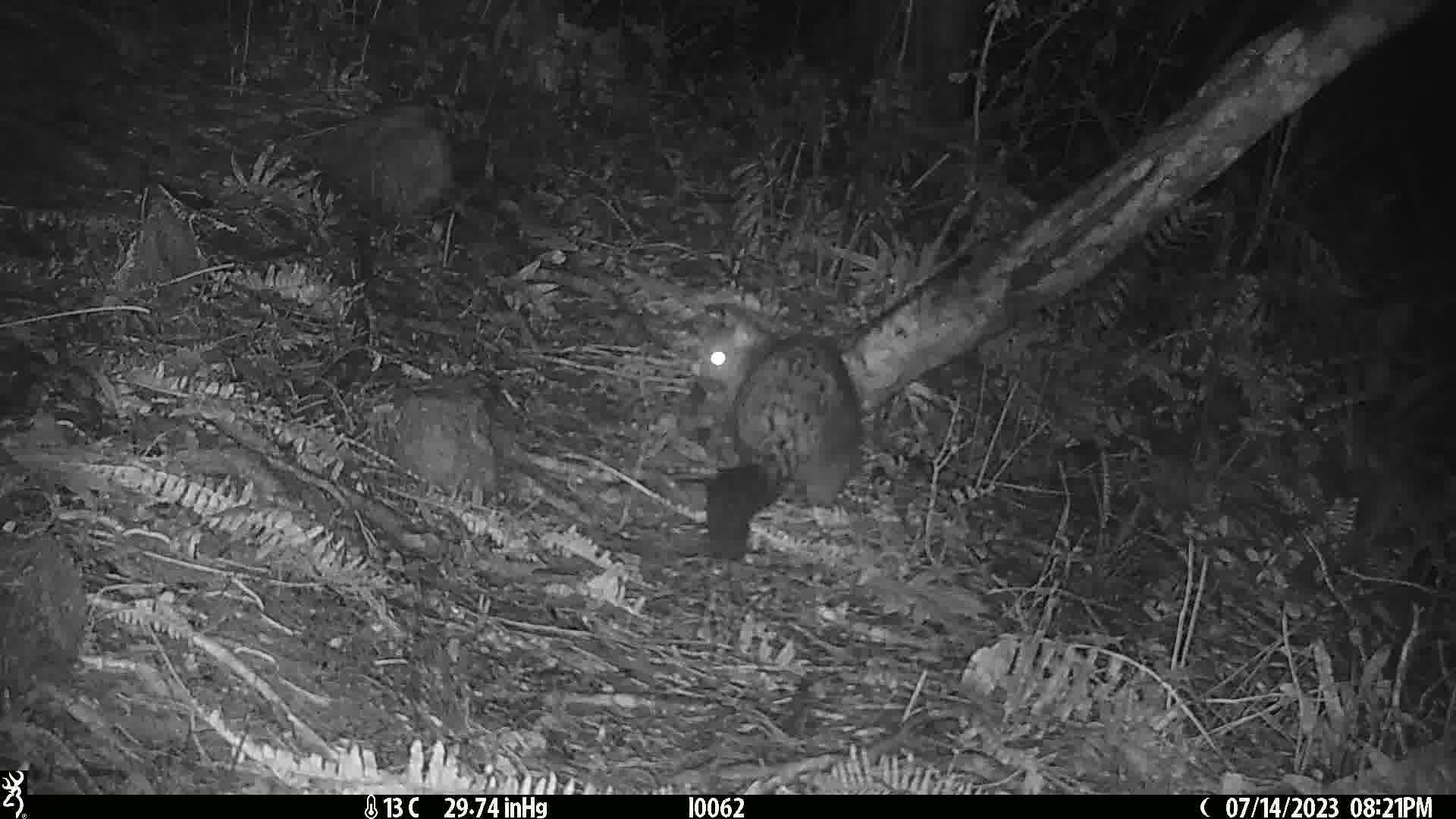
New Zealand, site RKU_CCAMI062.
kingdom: Animalia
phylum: Chordata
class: Mammalia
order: Diprotodontia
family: Phalangeridae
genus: Trichosurus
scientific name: Trichosurus vulpecula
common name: common brushtail possum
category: possum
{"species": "possum (common brushtail possum) (Trichosurus vulpecula)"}